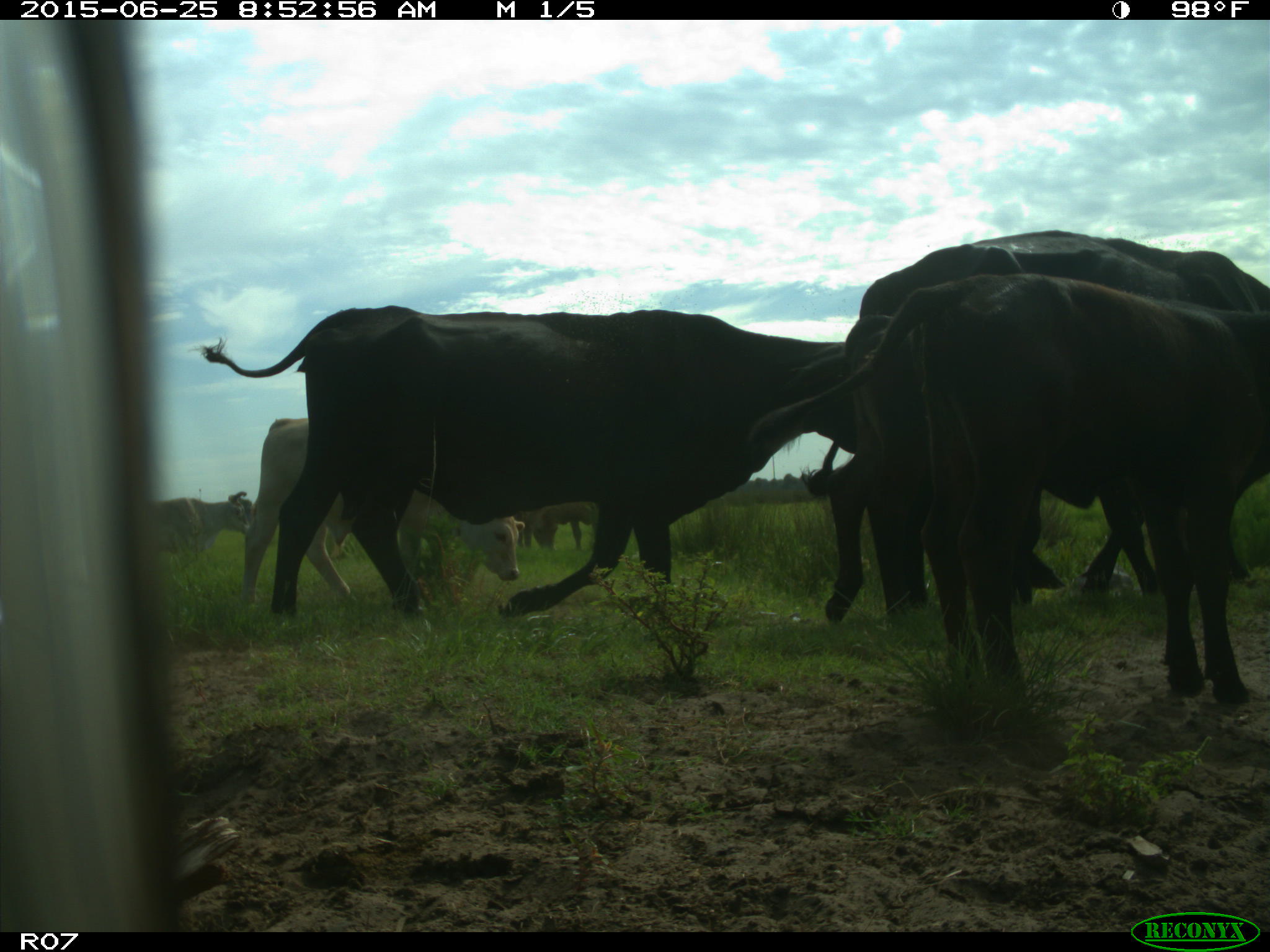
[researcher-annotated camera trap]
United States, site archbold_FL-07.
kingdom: Animalia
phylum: Chordata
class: Mammalia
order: Artiodactyla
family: Bovidae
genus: Bos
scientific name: Bos taurus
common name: domestic cow